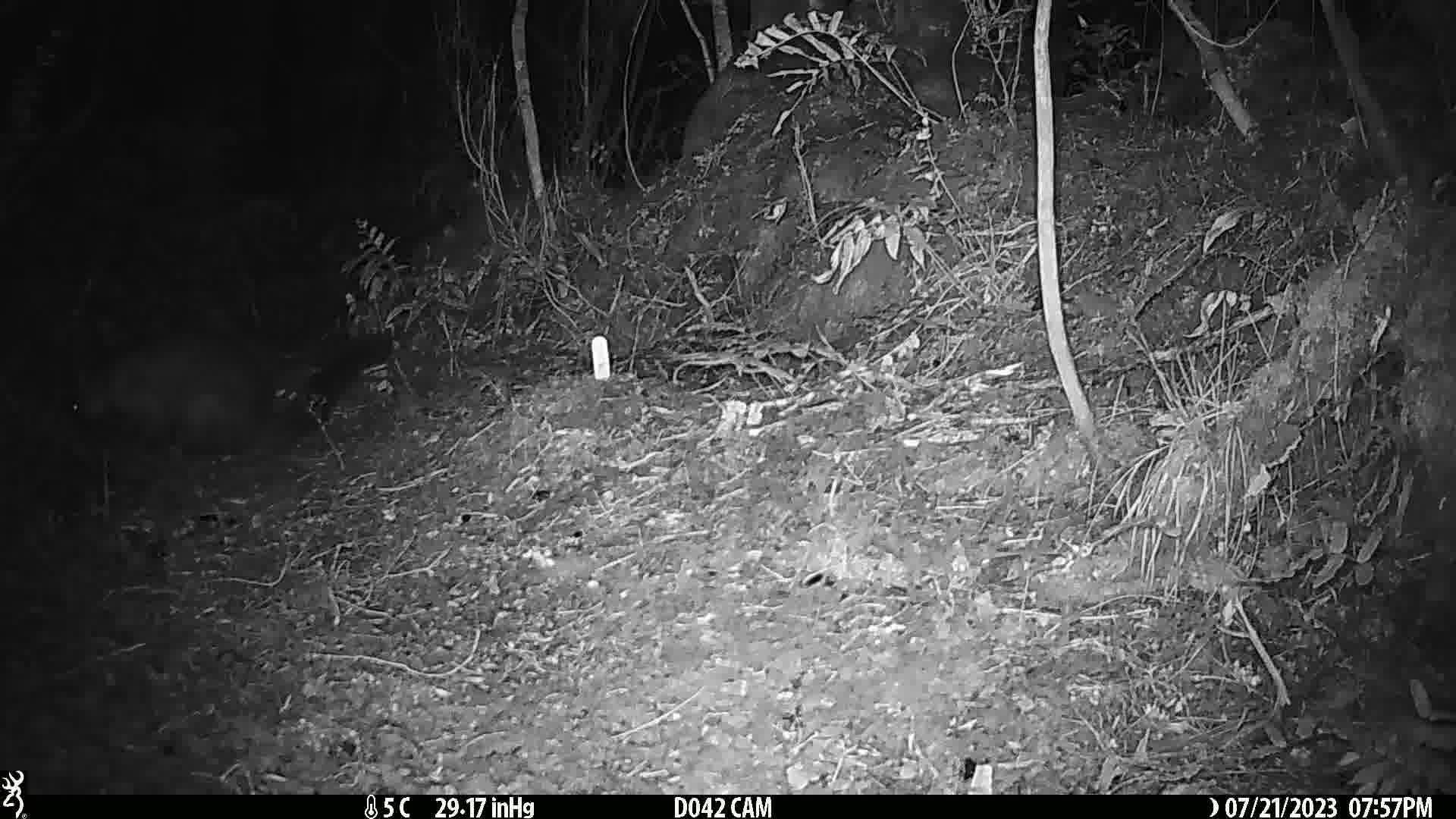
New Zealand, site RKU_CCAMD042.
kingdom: Animalia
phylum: Chordata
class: Mammalia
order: Diprotodontia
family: Phalangeridae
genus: Trichosurus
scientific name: Trichosurus vulpecula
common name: common brushtail possum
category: possum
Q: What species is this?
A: Possum (common brushtail possum) (Trichosurus vulpecula).